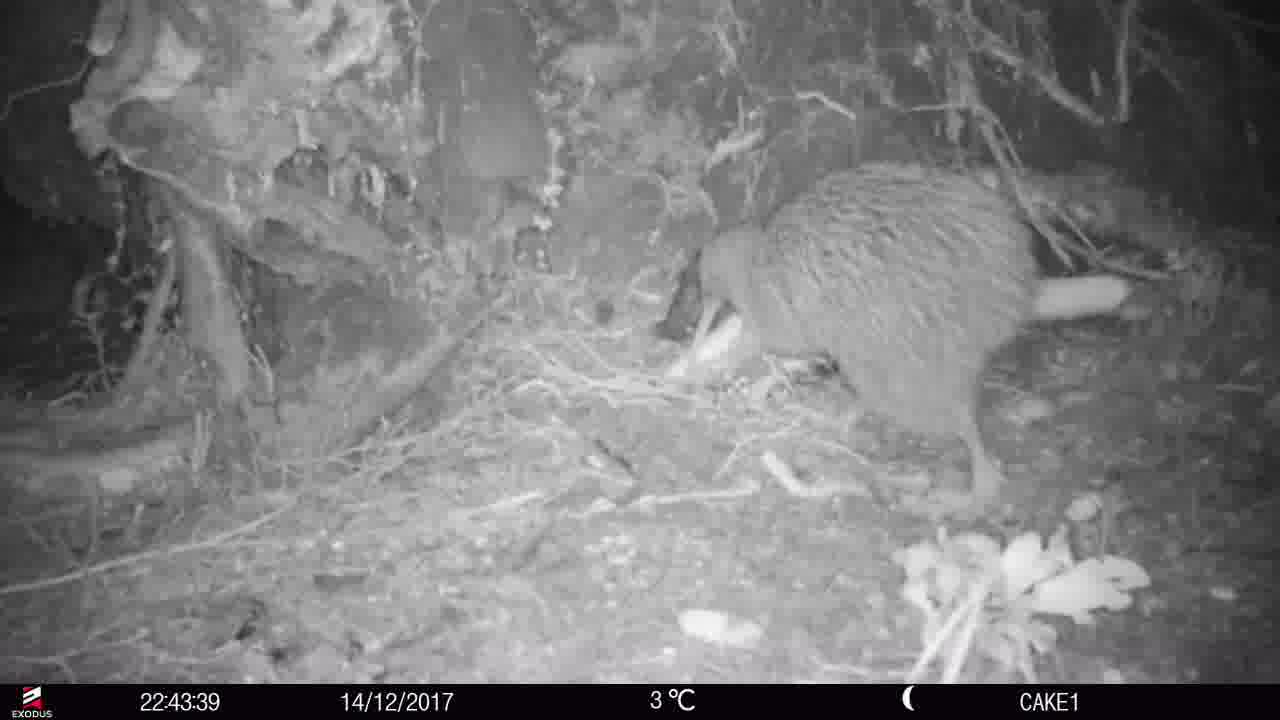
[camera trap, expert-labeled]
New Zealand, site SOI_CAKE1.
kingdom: Animalia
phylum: Chordata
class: Aves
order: Apterygiformes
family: Apterygidae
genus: Apteryx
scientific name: Apteryx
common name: kiwi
Kiwi (Apteryx).